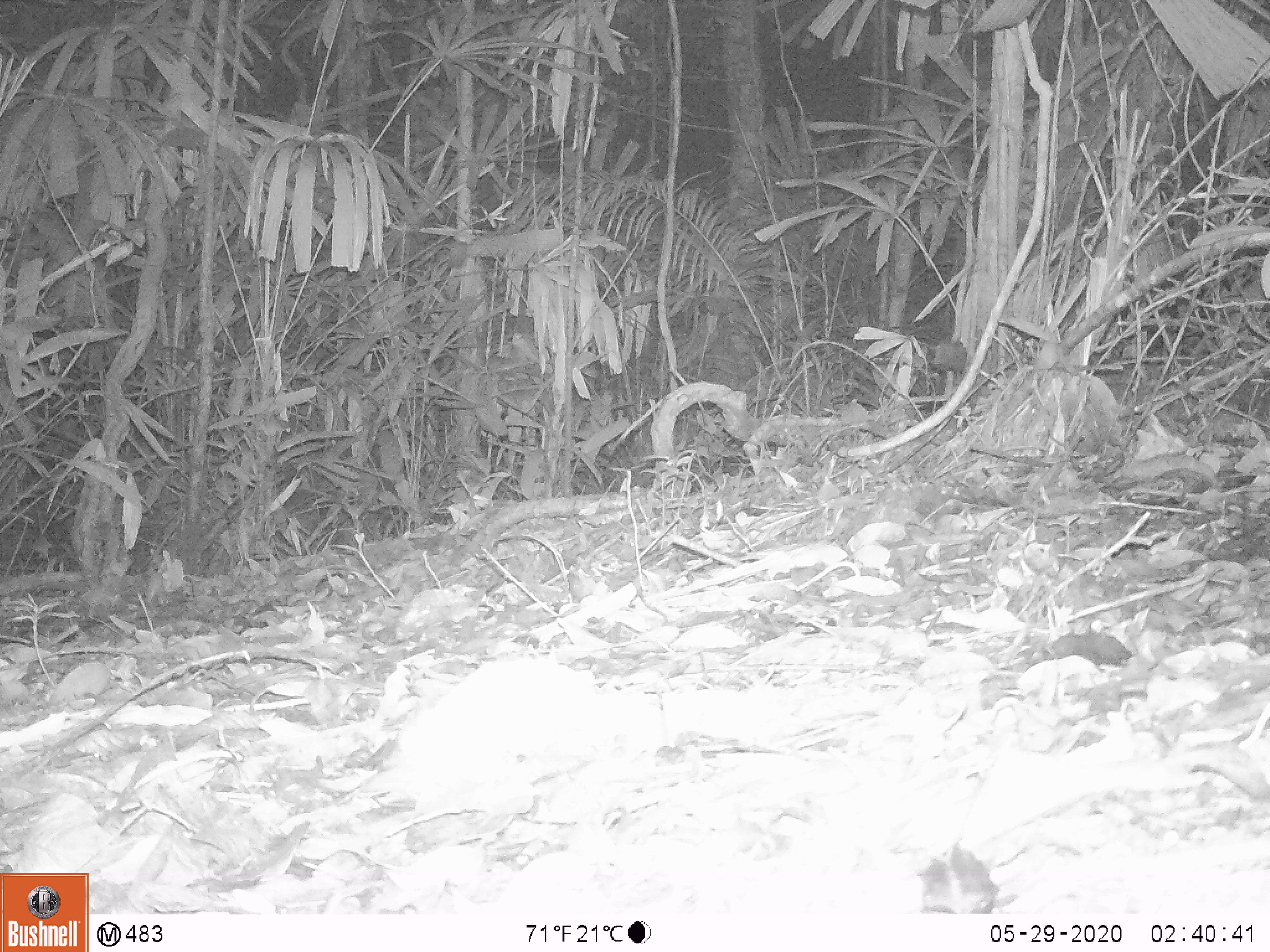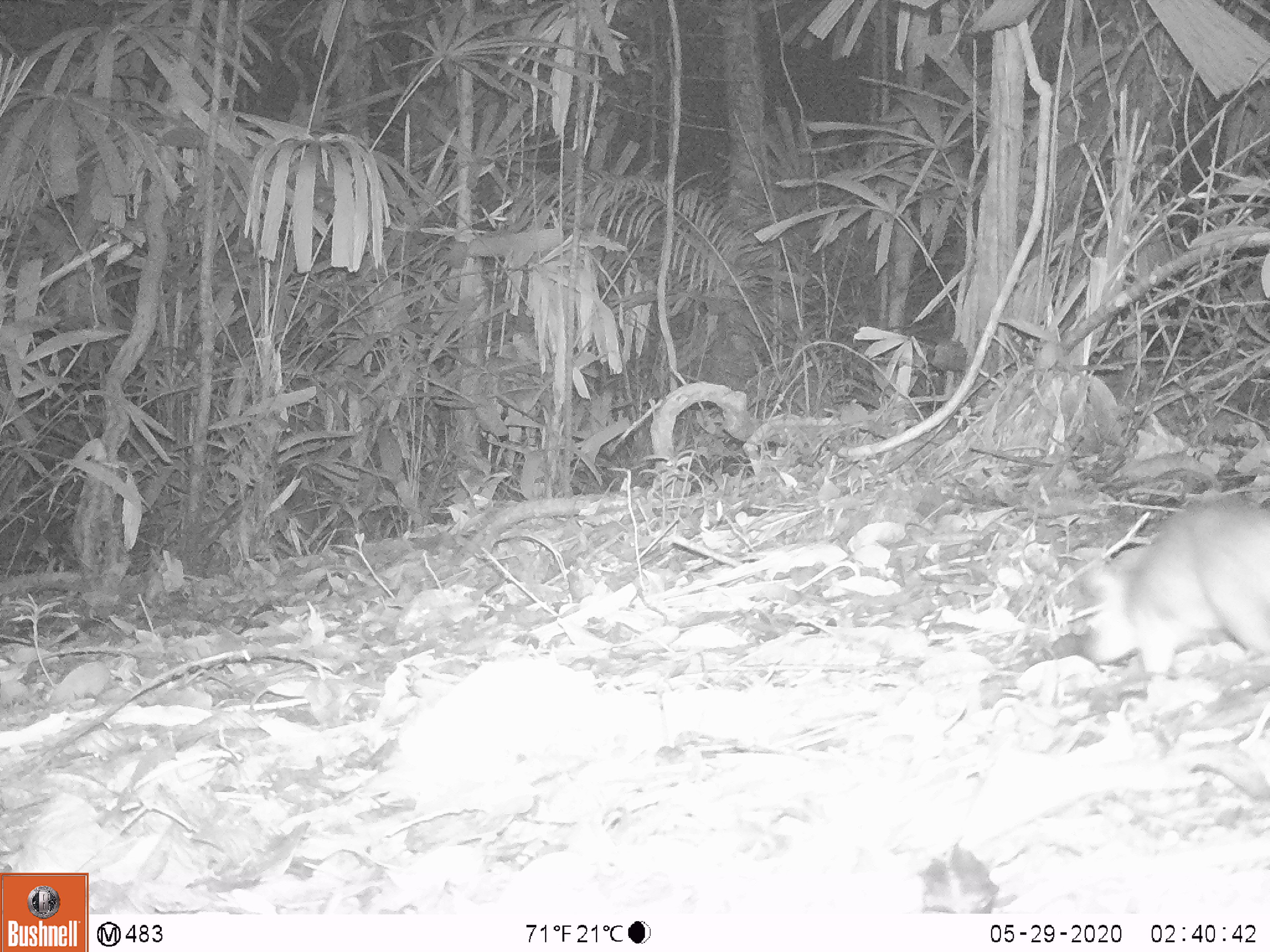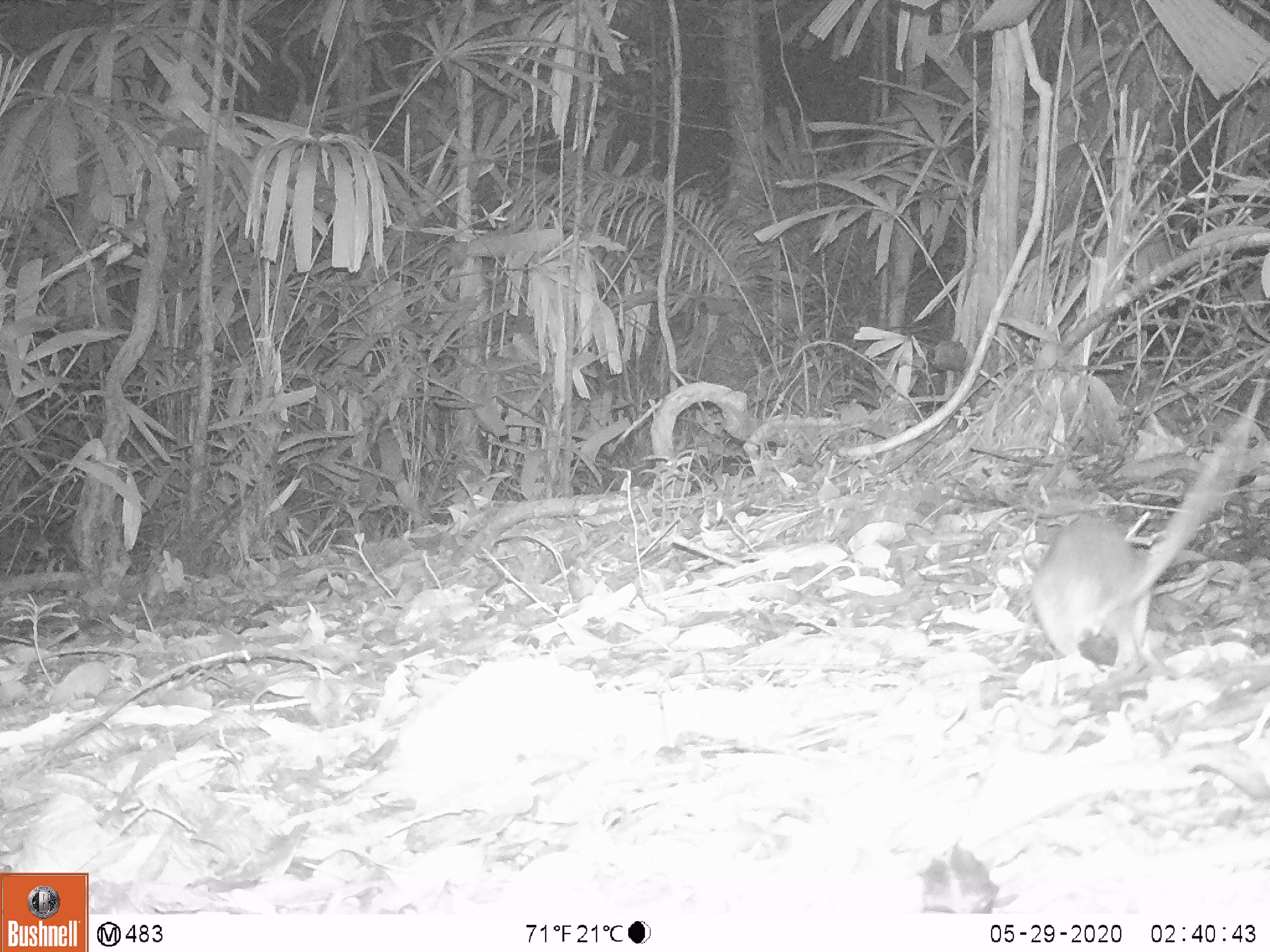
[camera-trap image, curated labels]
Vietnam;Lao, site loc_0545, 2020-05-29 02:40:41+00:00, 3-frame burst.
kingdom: Animalia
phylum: Chordata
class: Mammalia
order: Rodentia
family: Muridae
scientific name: Muridae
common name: old-world mice and rats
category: unidentified murid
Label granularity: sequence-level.